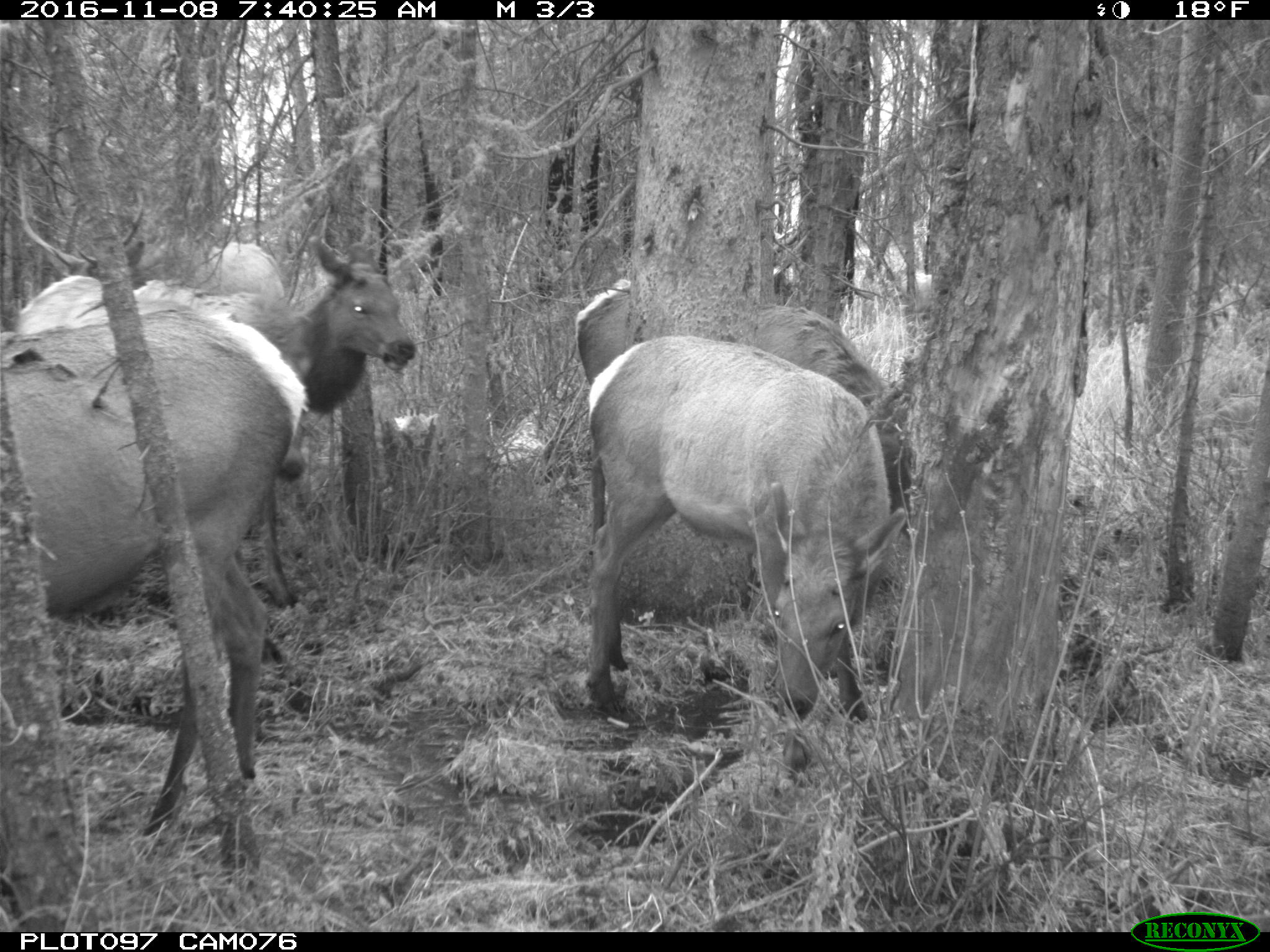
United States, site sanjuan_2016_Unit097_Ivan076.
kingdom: Animalia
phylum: Chordata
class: Mammalia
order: Artiodactyla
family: Cervidae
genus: Cervus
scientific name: Cervus elaphus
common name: red deer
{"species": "Cervus elaphus (red deer)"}